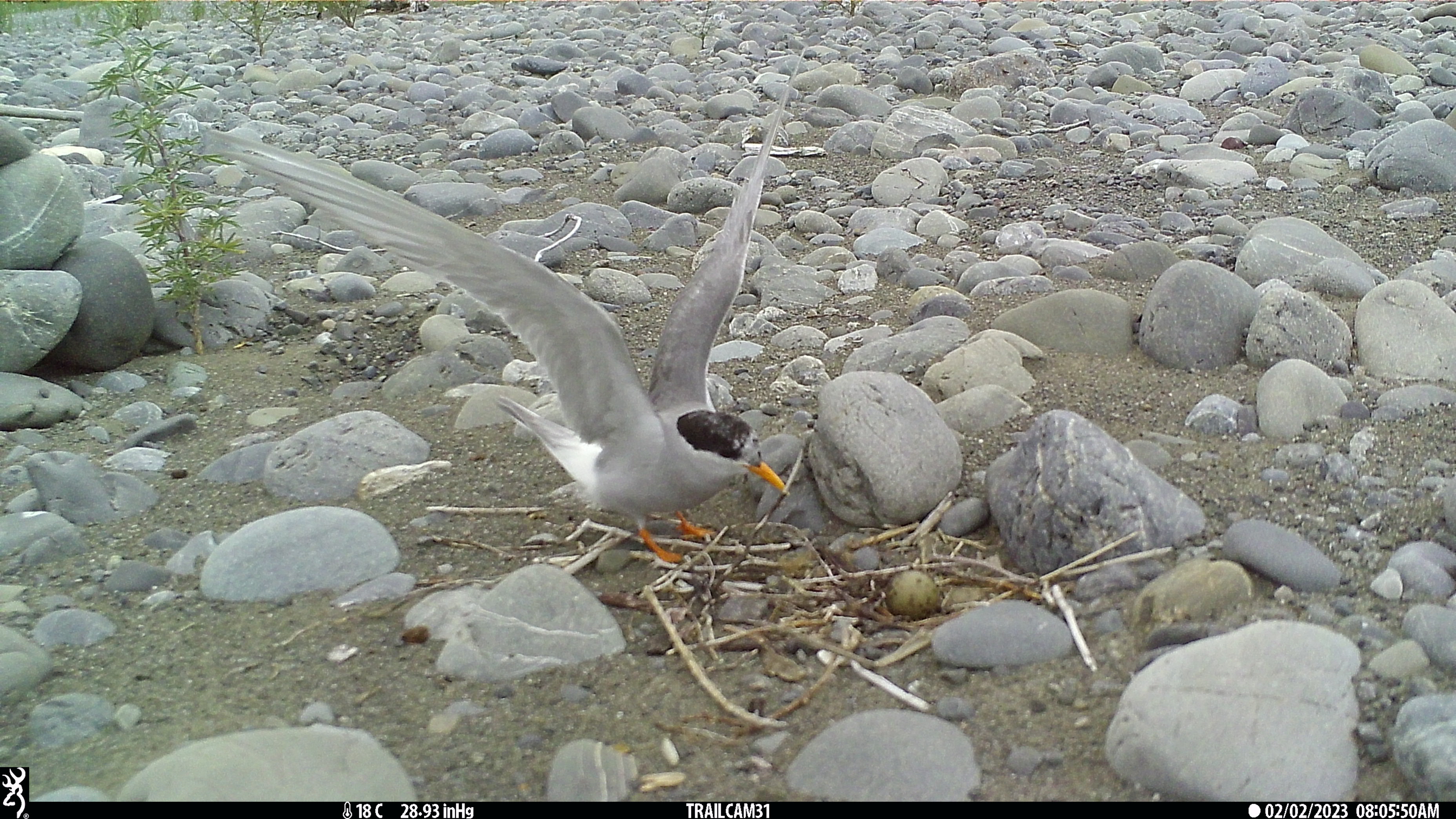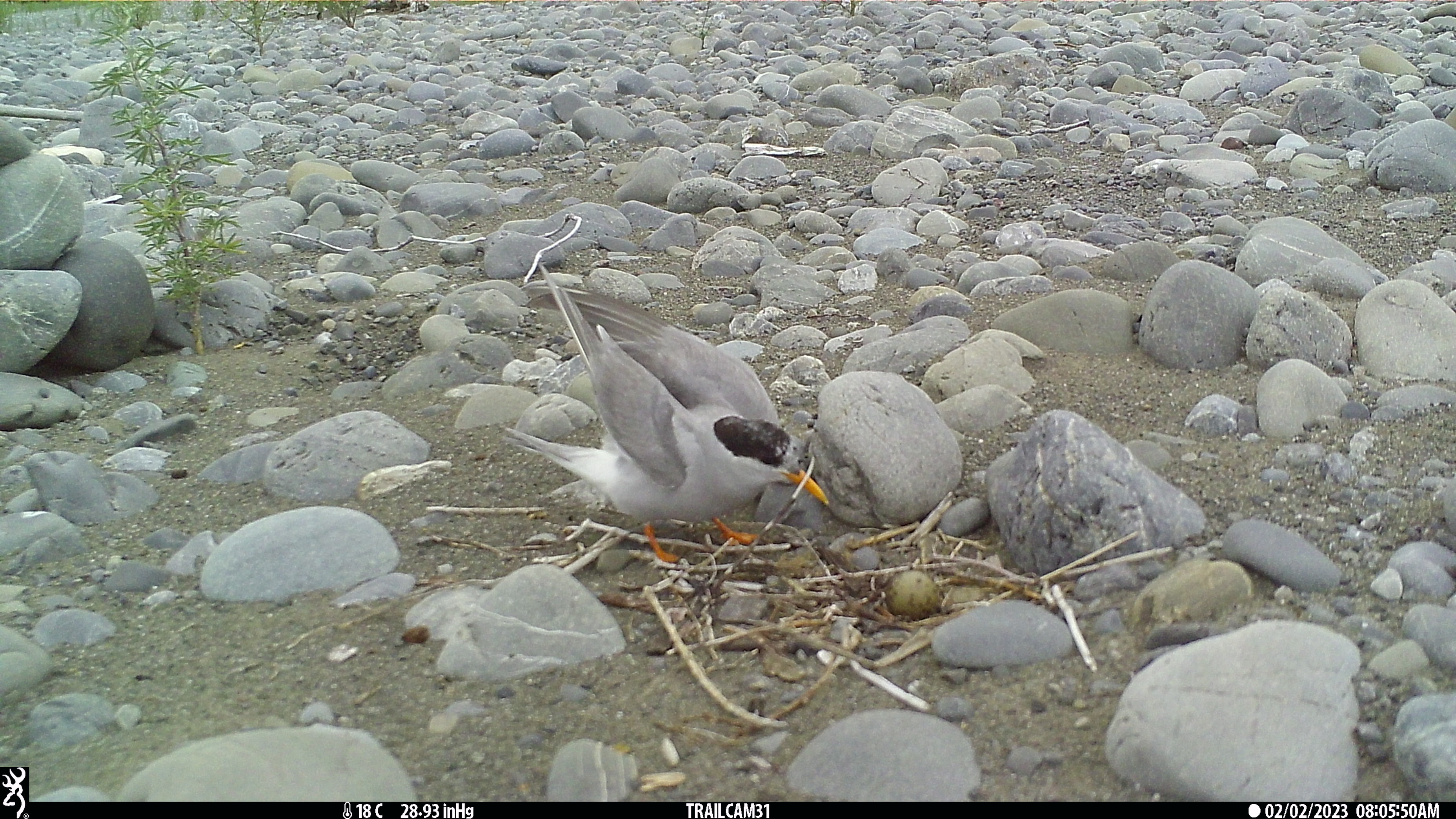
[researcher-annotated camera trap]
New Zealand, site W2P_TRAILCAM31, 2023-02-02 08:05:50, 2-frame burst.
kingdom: Animalia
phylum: Chordata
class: Aves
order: Charadriiformes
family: Laridae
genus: Chlidonias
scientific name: Chlidonias albostriatus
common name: black-fronted tern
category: black fronted tern